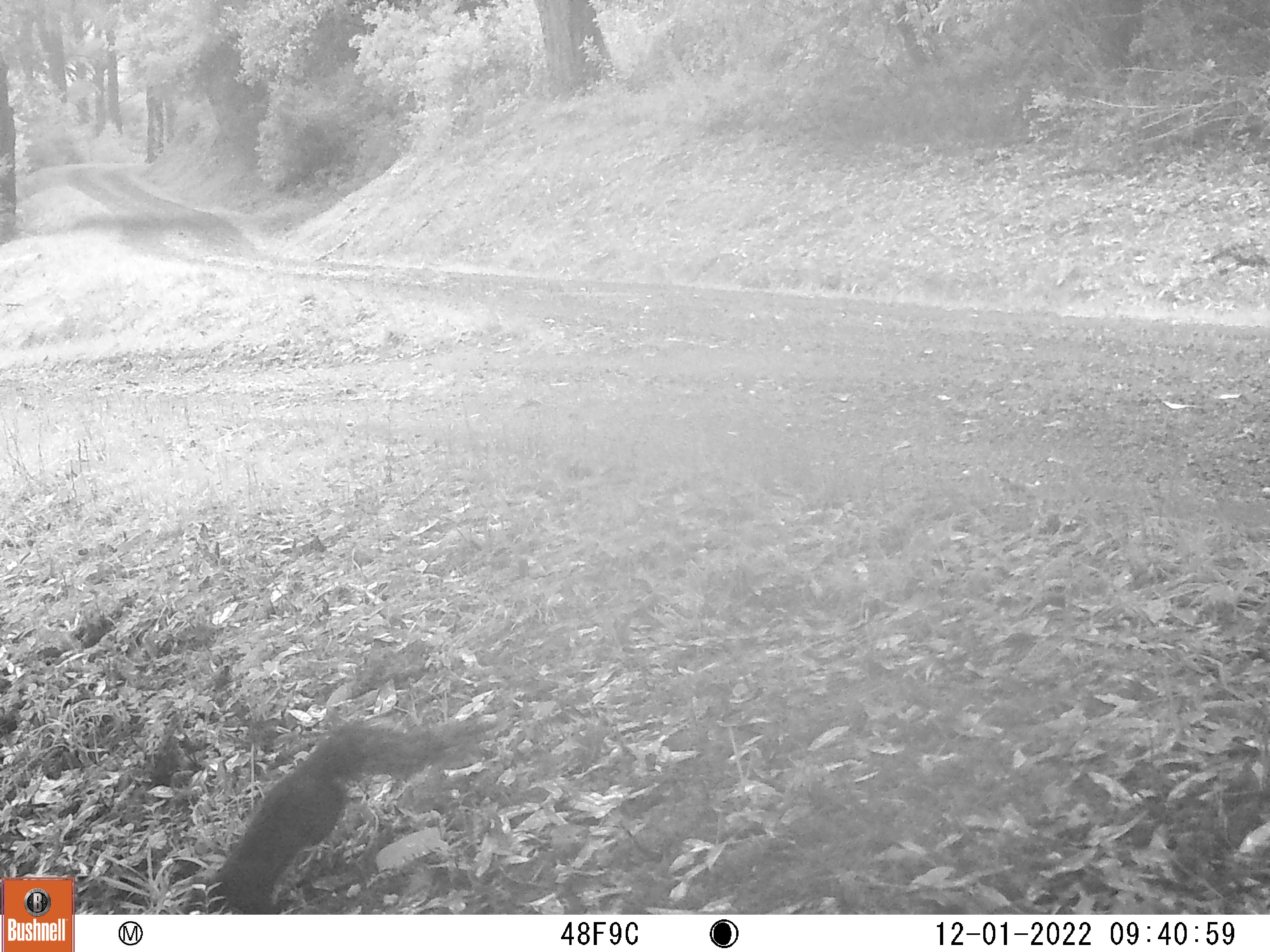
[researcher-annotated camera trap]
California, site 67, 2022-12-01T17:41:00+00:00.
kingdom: Animalia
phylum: Chordata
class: Mammalia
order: Rodentia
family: Sciuridae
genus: Sciurus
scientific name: Sciurus griseus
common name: western gray squirrel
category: western grey squirrel